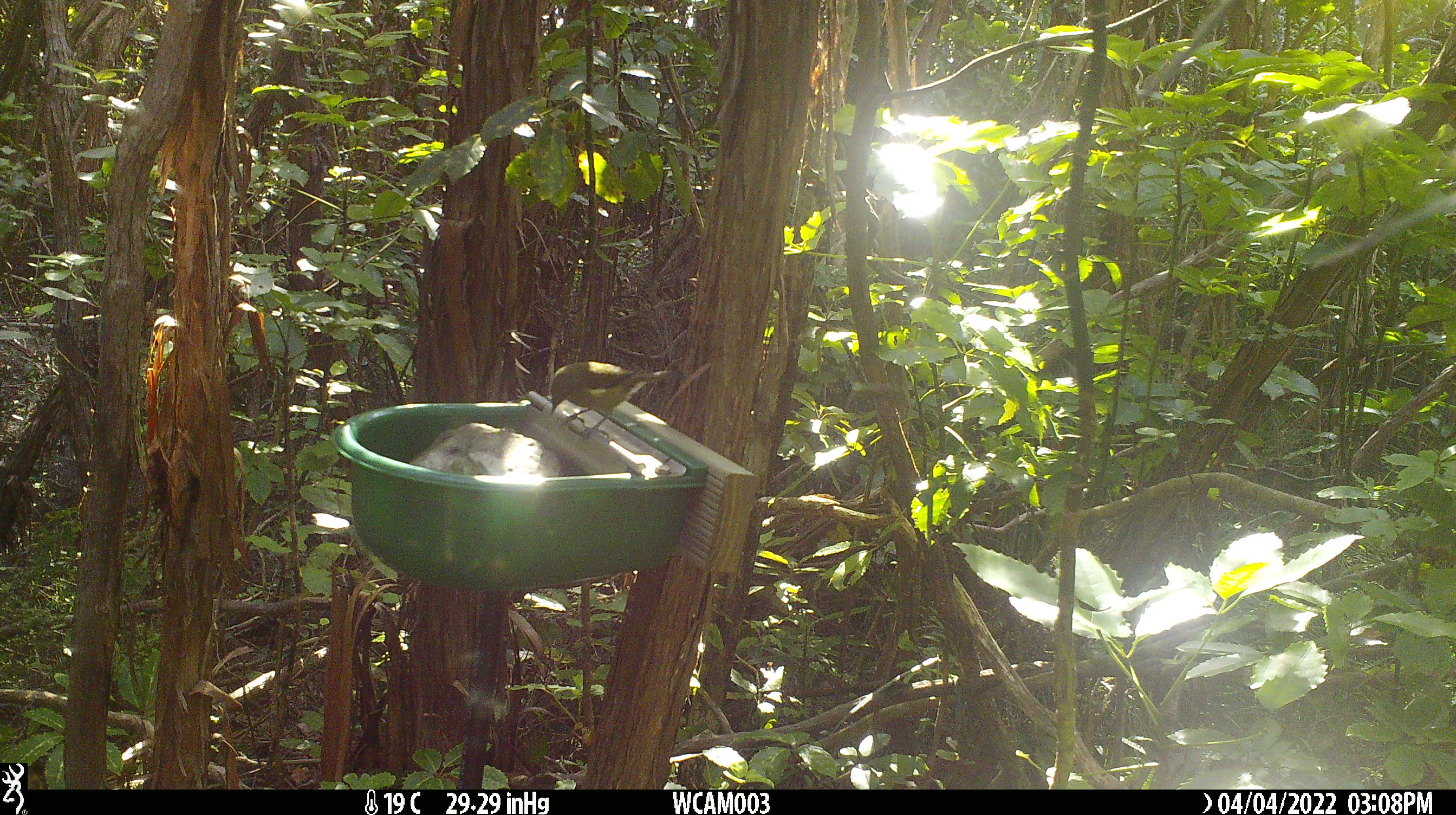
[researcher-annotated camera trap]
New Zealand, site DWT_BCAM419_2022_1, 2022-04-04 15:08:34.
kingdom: Animalia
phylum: Chordata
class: Aves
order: Passeriformes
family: Meliphagidae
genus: Anthornis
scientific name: Anthornis melanura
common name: new zealand bellbird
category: bellbird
Bellbird (new zealand bellbird) (Anthornis melanura).